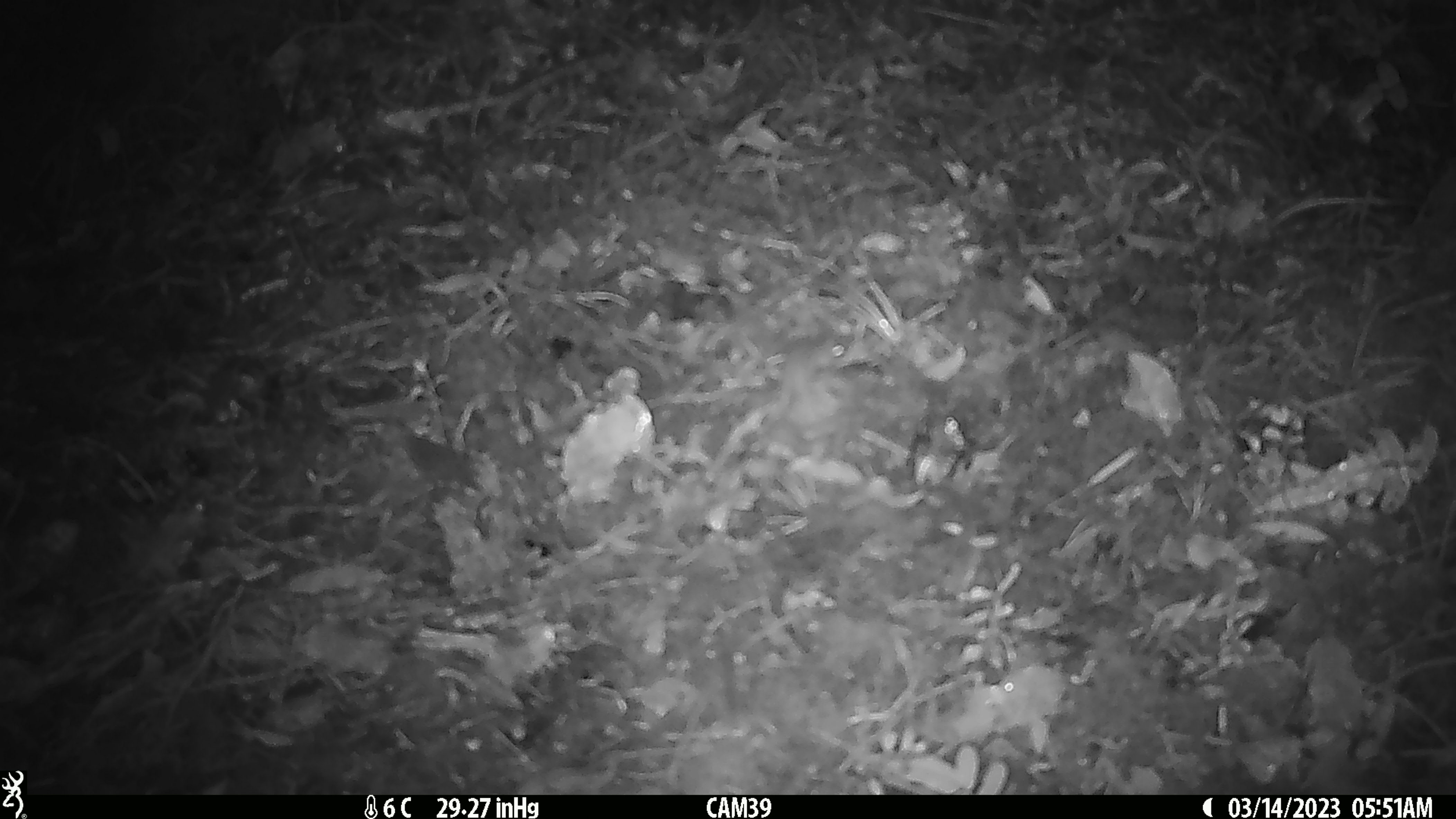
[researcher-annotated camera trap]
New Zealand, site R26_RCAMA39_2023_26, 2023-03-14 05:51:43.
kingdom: Animalia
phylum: Chordata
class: Mammalia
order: Rodentia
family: Muridae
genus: Mus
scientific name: Mus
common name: mouse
Mouse (Mus).